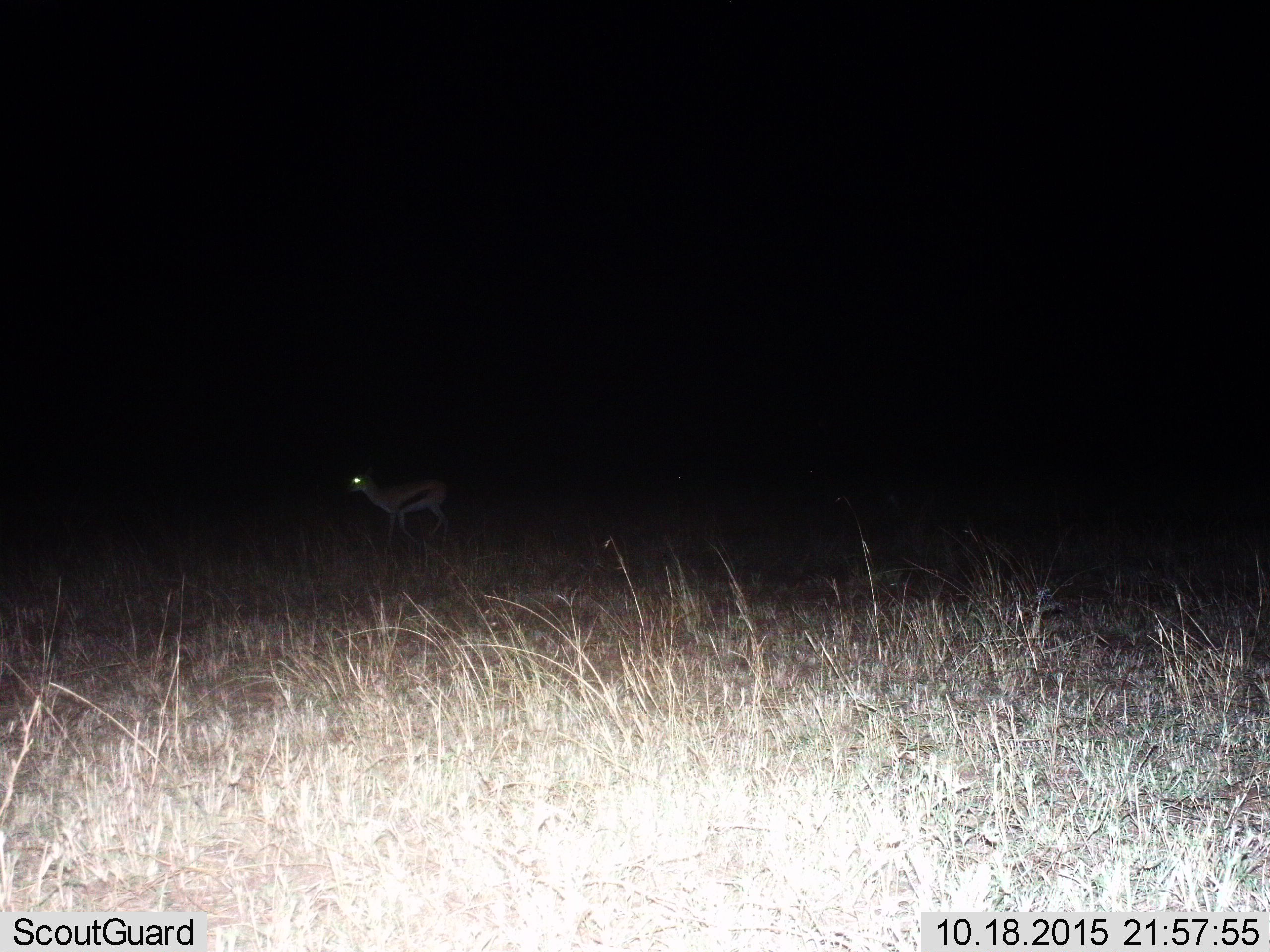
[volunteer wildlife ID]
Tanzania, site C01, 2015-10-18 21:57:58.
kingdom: Animalia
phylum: Chordata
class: Mammalia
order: Artiodactyla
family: Bovidae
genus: Eudorcas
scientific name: Eudorcas thomsonii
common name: thomson's gazelle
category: gazellethomsons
Gazellethomsons (thomson's gazelle) (Eudorcas thomsonii), count 1. Behavior (volunteer vote fractions): standing 53%, resting 0%, moving 47%, interacting 0%. Young present (vote fraction): 12%. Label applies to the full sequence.